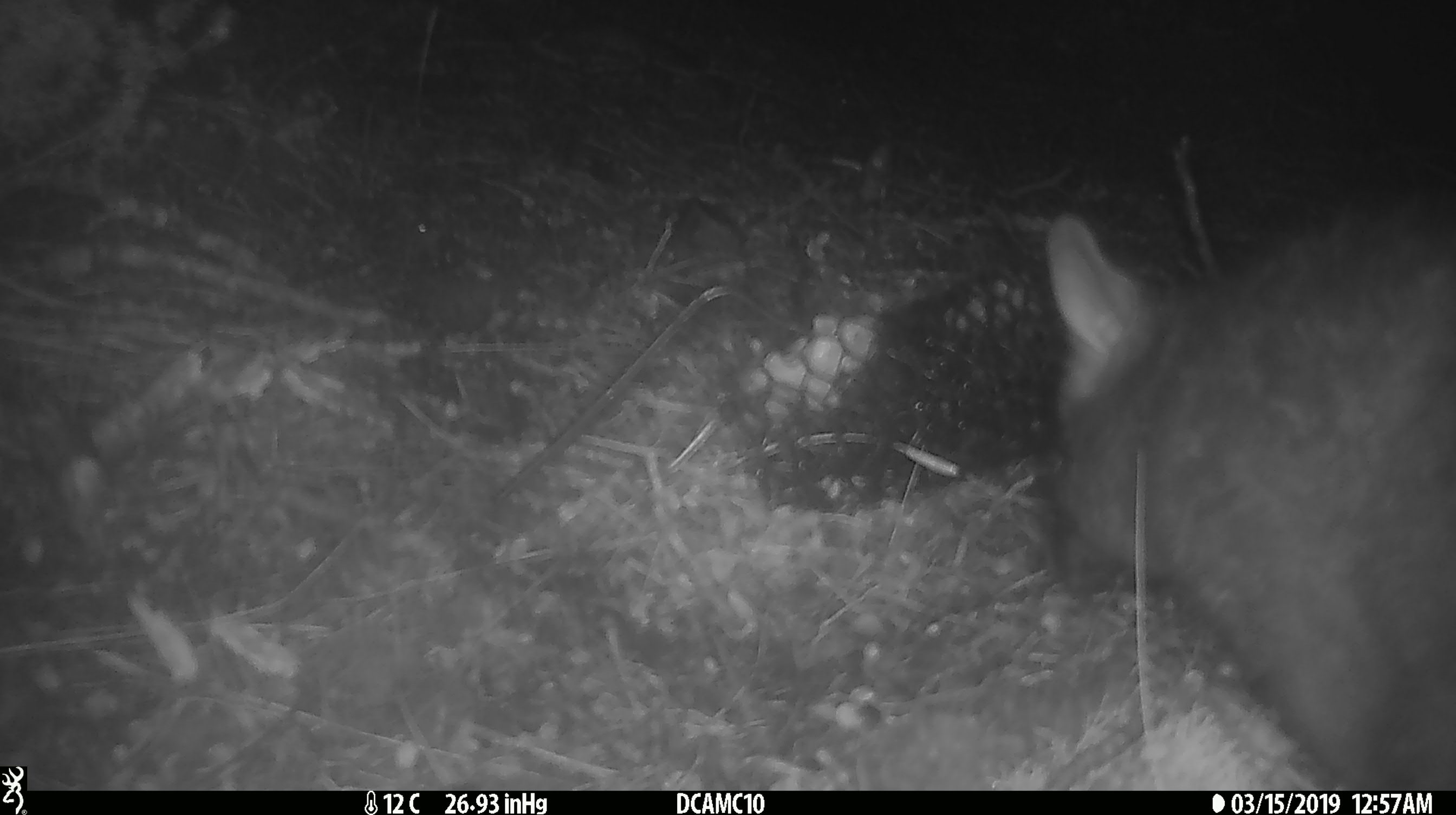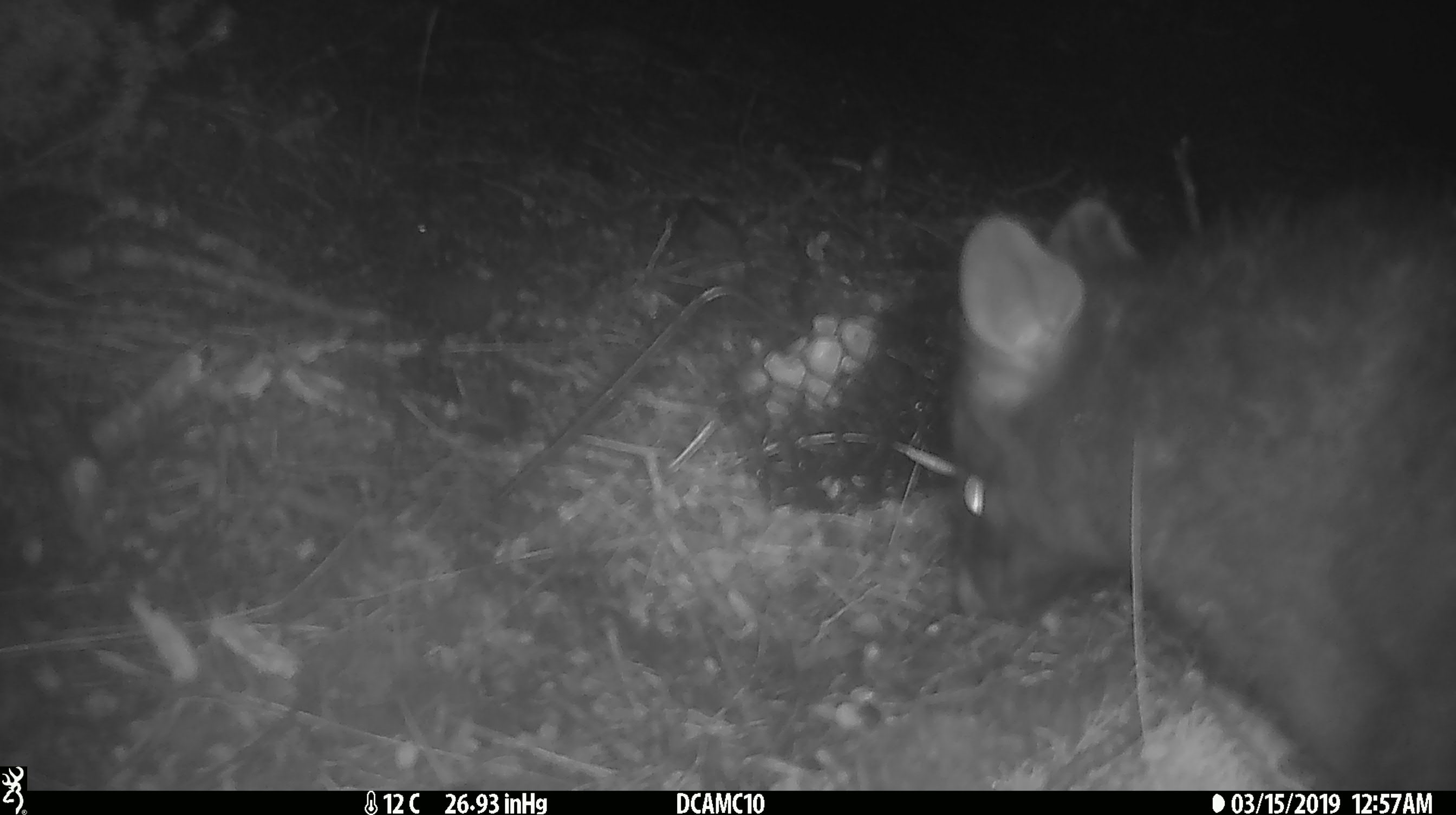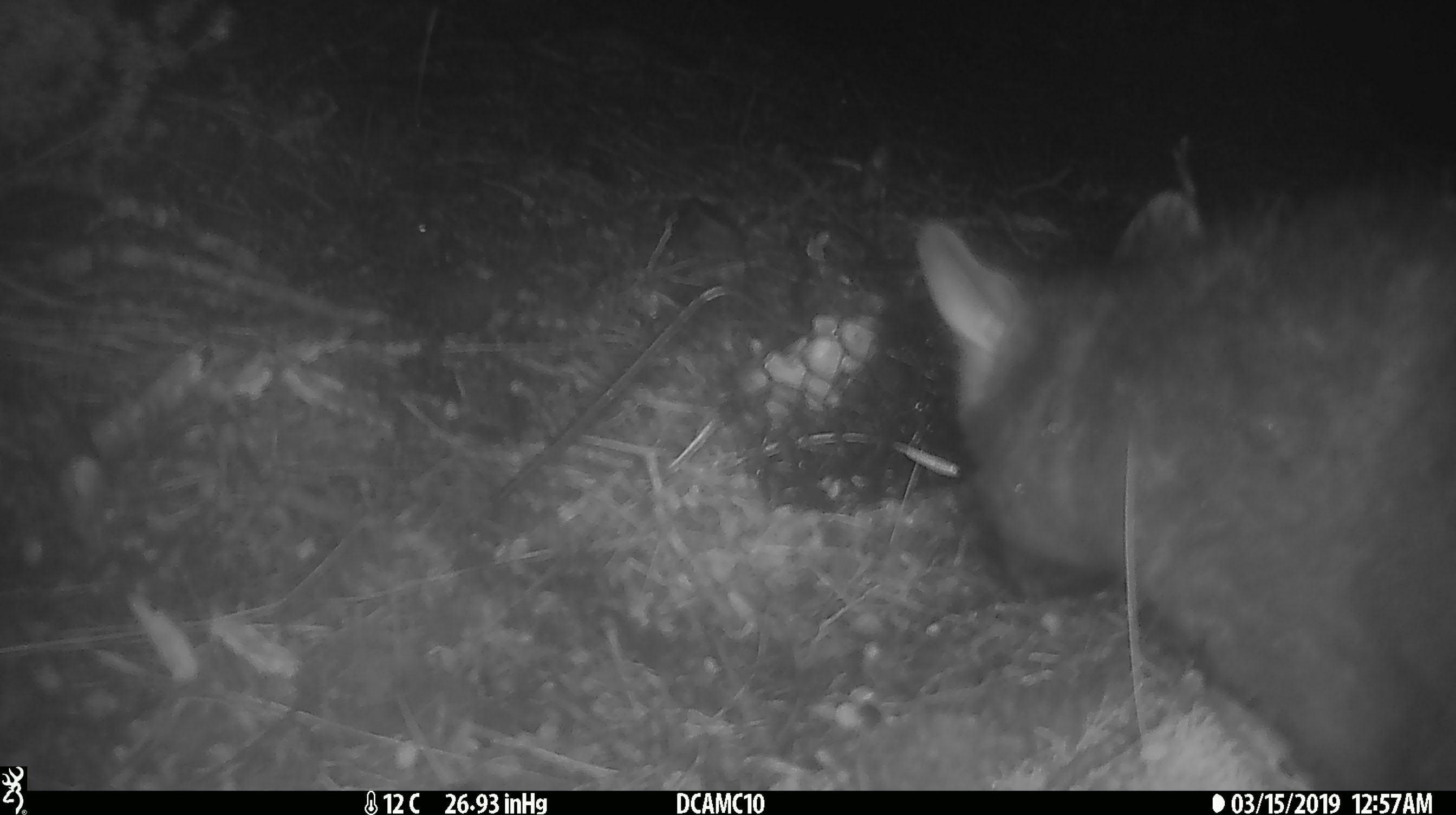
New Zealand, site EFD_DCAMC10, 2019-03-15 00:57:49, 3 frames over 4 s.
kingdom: Animalia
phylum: Chordata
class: Mammalia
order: Diprotodontia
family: Phalangeridae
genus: Trichosurus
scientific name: Trichosurus vulpecula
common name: common brushtail possum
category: possum